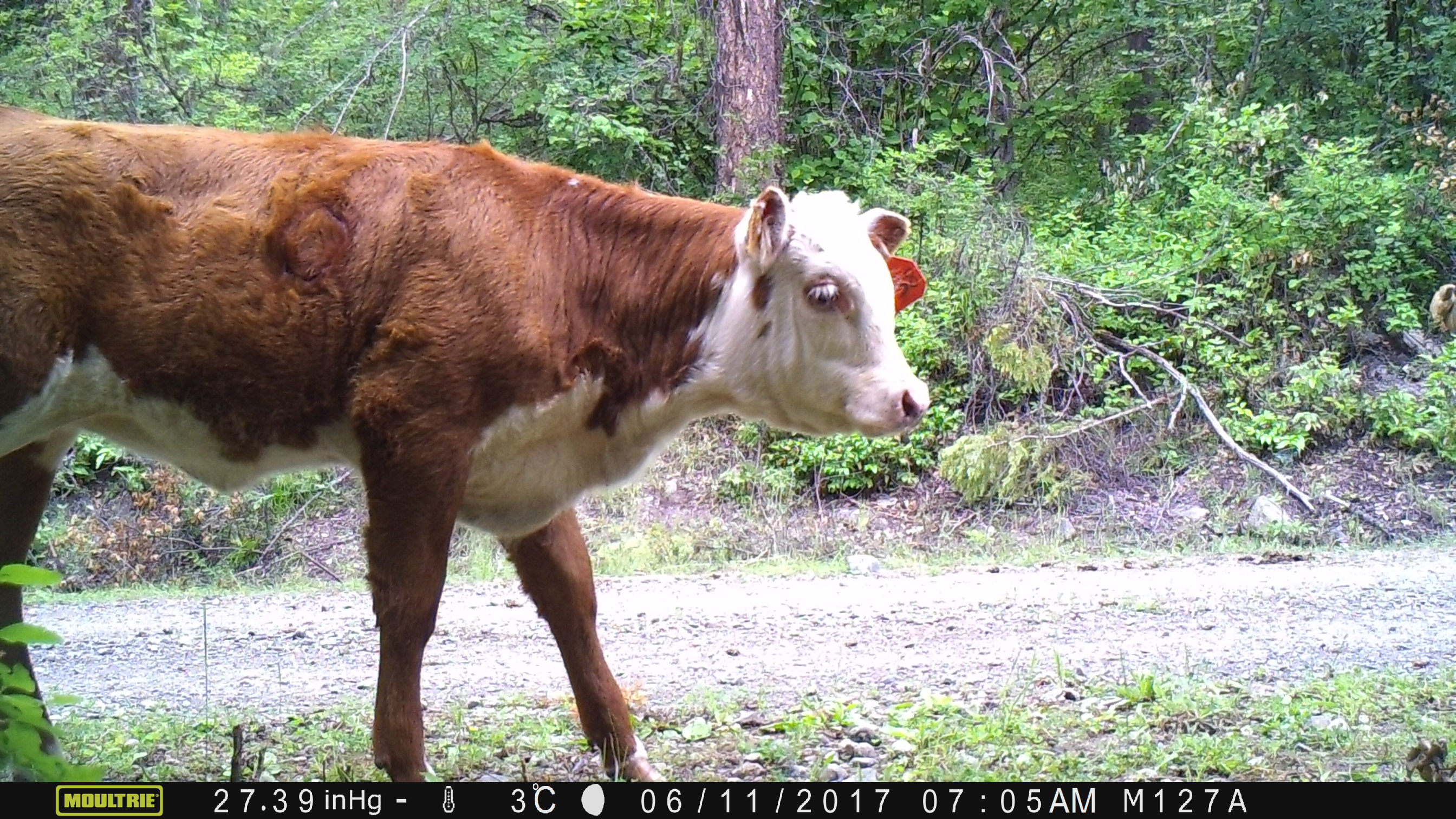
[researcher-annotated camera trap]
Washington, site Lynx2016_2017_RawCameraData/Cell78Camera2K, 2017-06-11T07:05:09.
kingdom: Animalia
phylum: Chordata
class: Mammalia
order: Artiodactyla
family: Bovidae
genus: Bos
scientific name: Bos taurus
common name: domestic cattle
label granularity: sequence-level